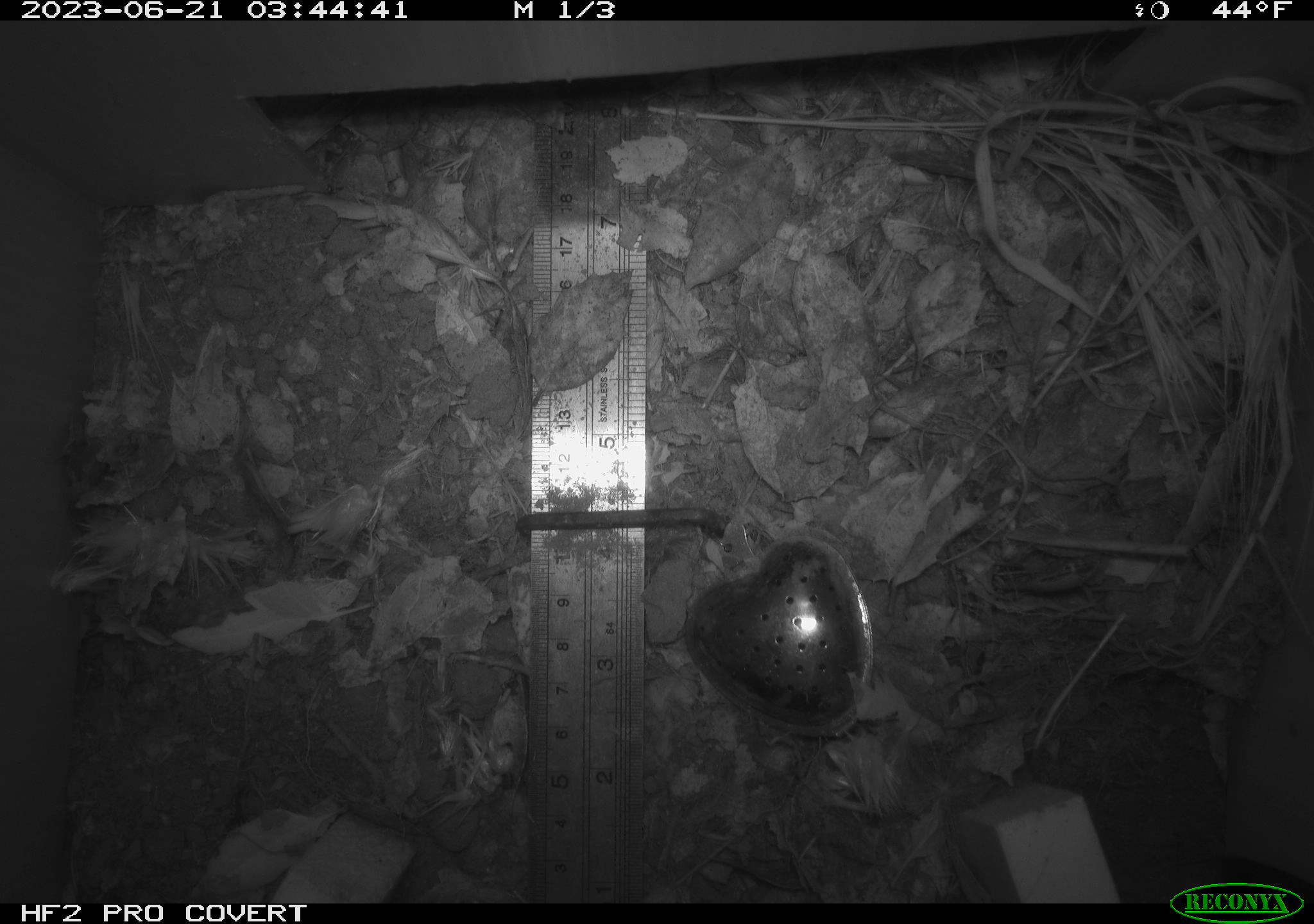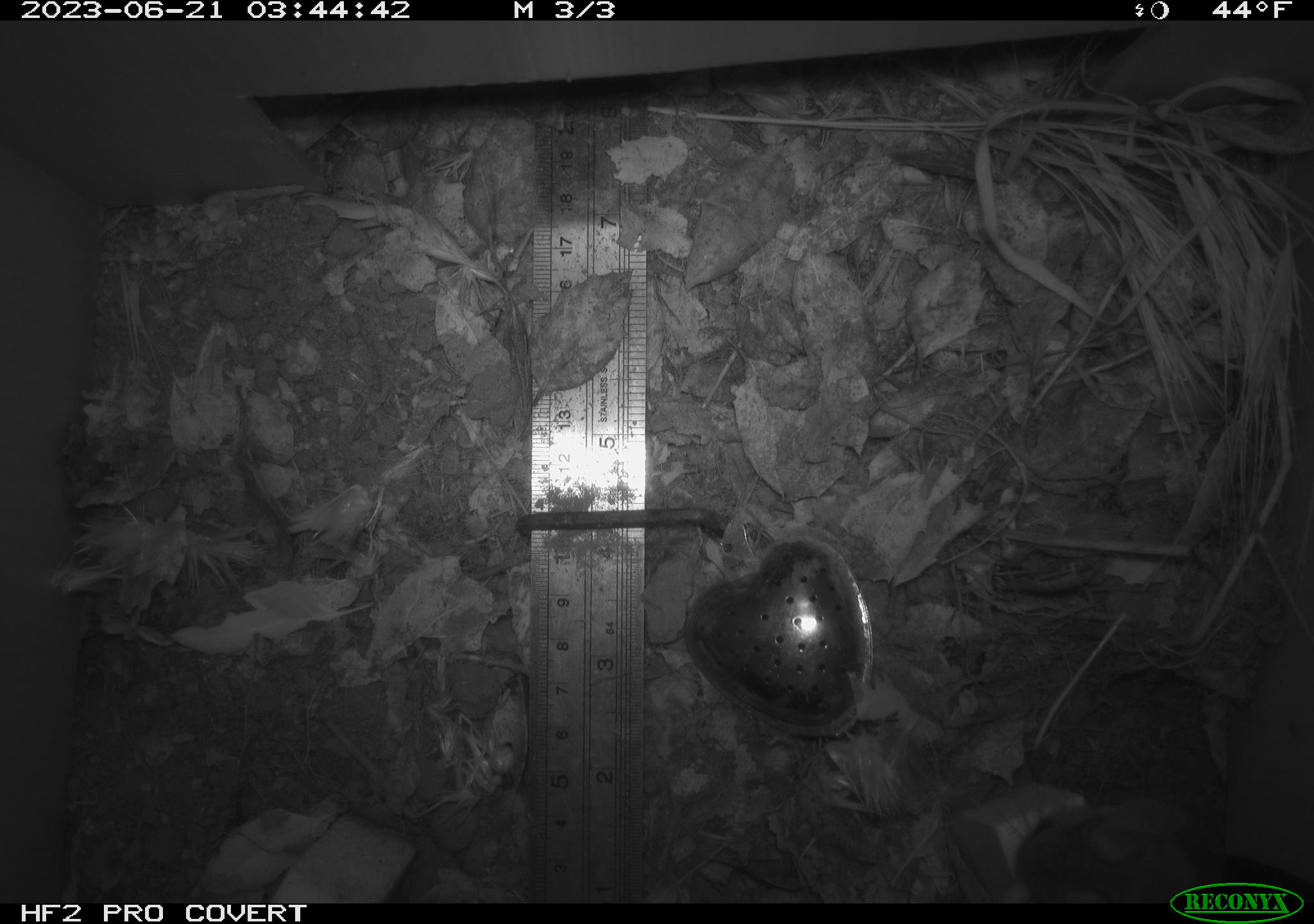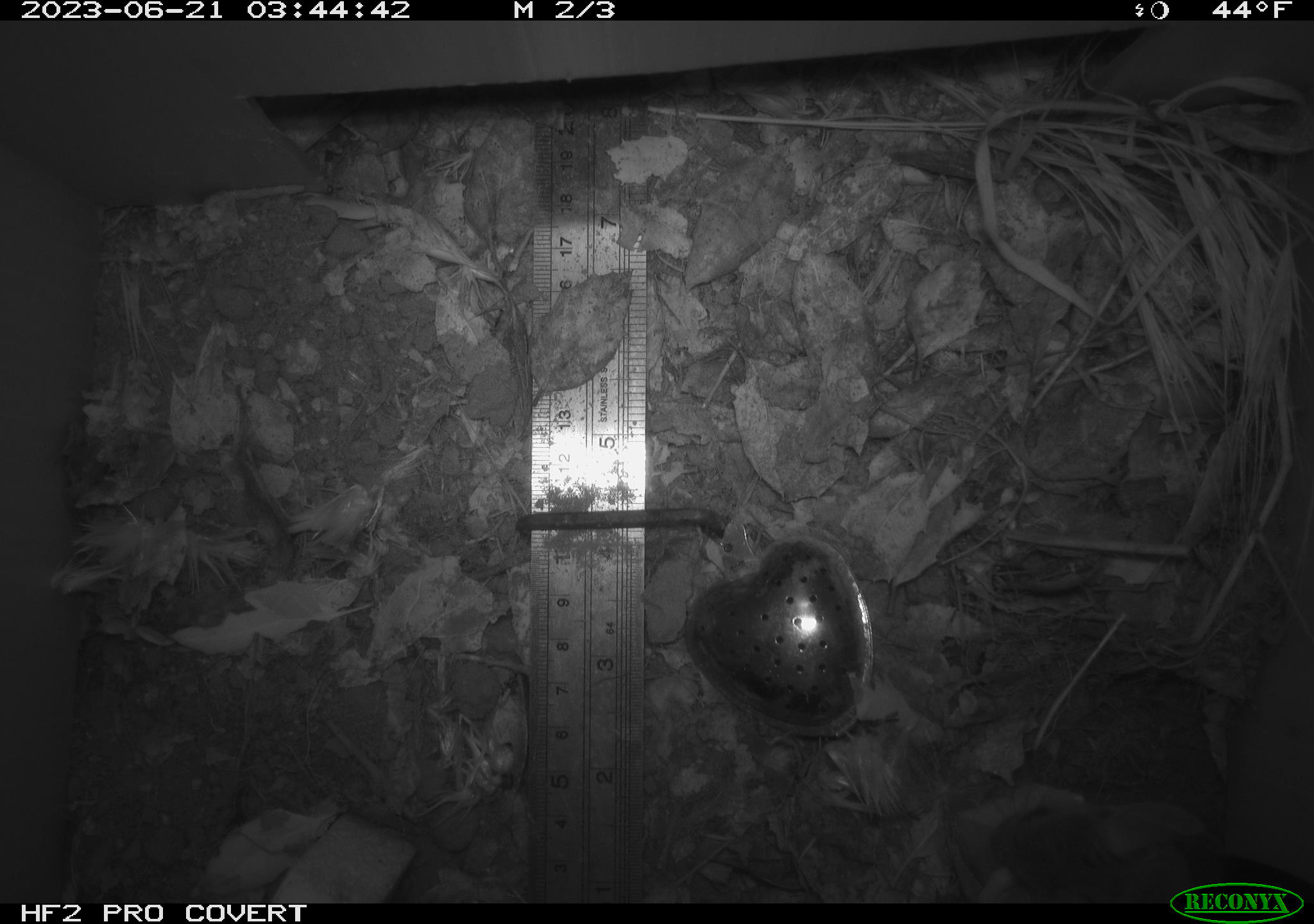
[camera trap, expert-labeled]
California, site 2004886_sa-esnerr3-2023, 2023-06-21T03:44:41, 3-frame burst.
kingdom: Animalia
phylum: Chordata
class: Mammalia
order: Rodentia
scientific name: Rodentia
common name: mouse species